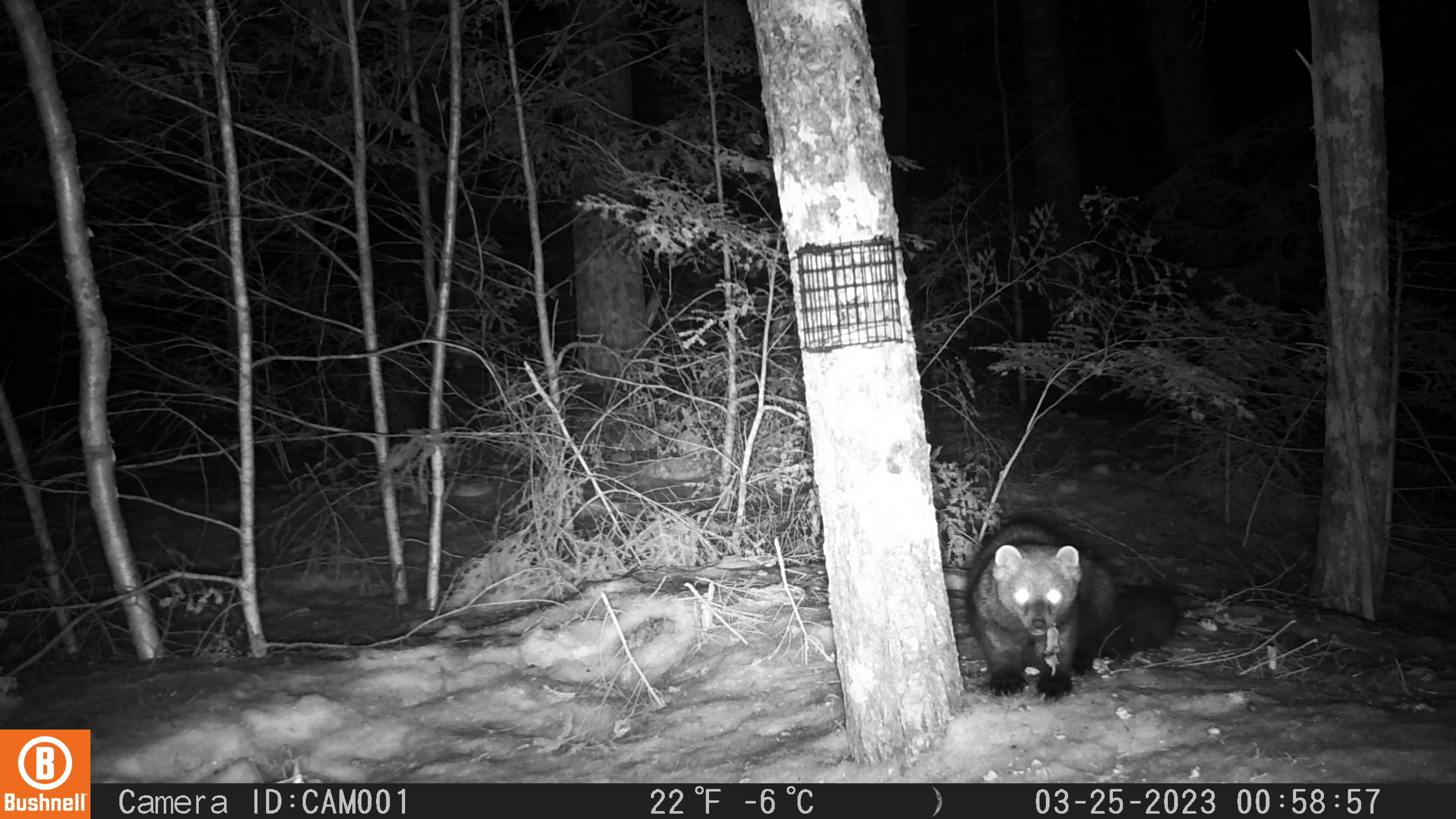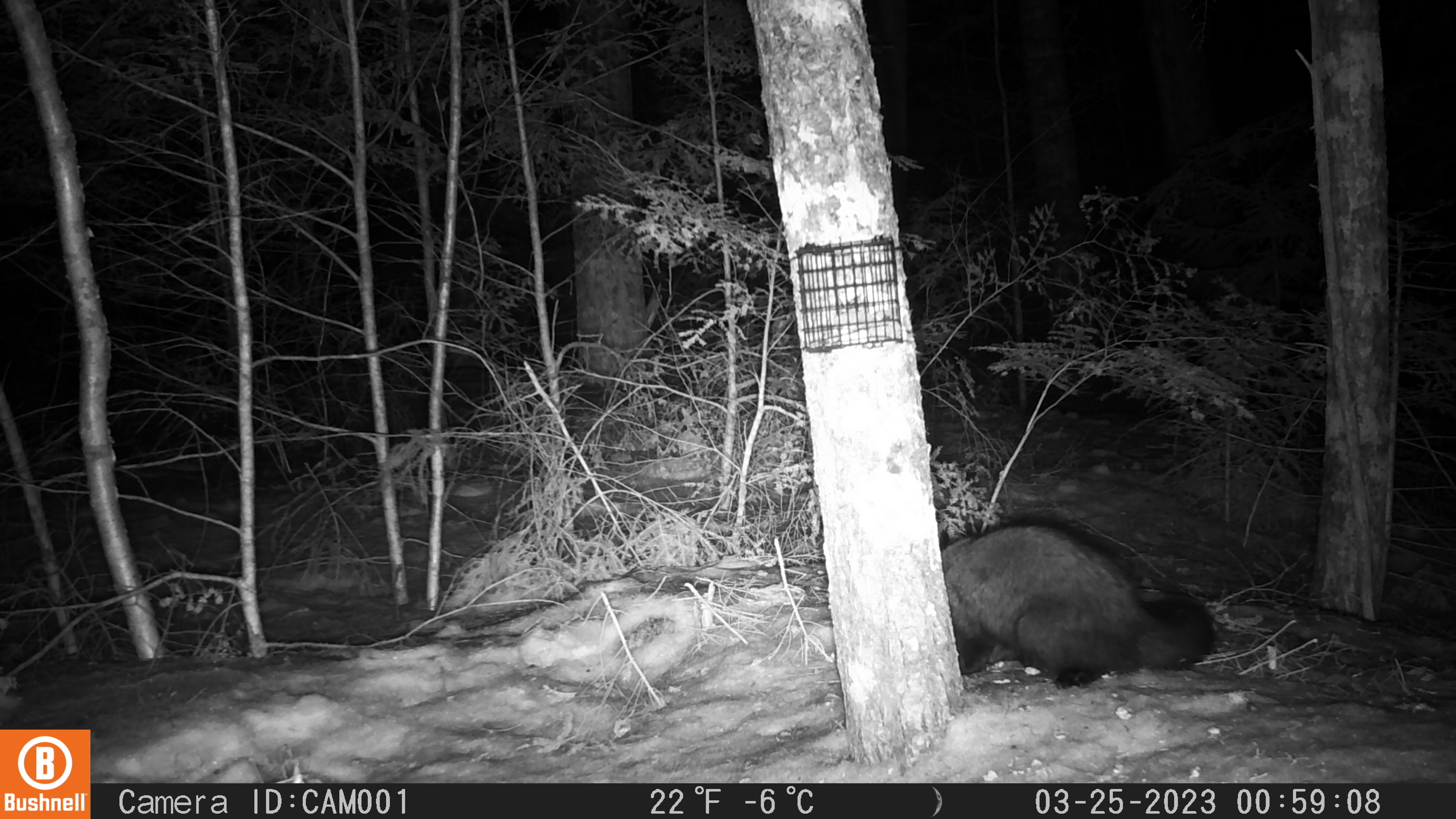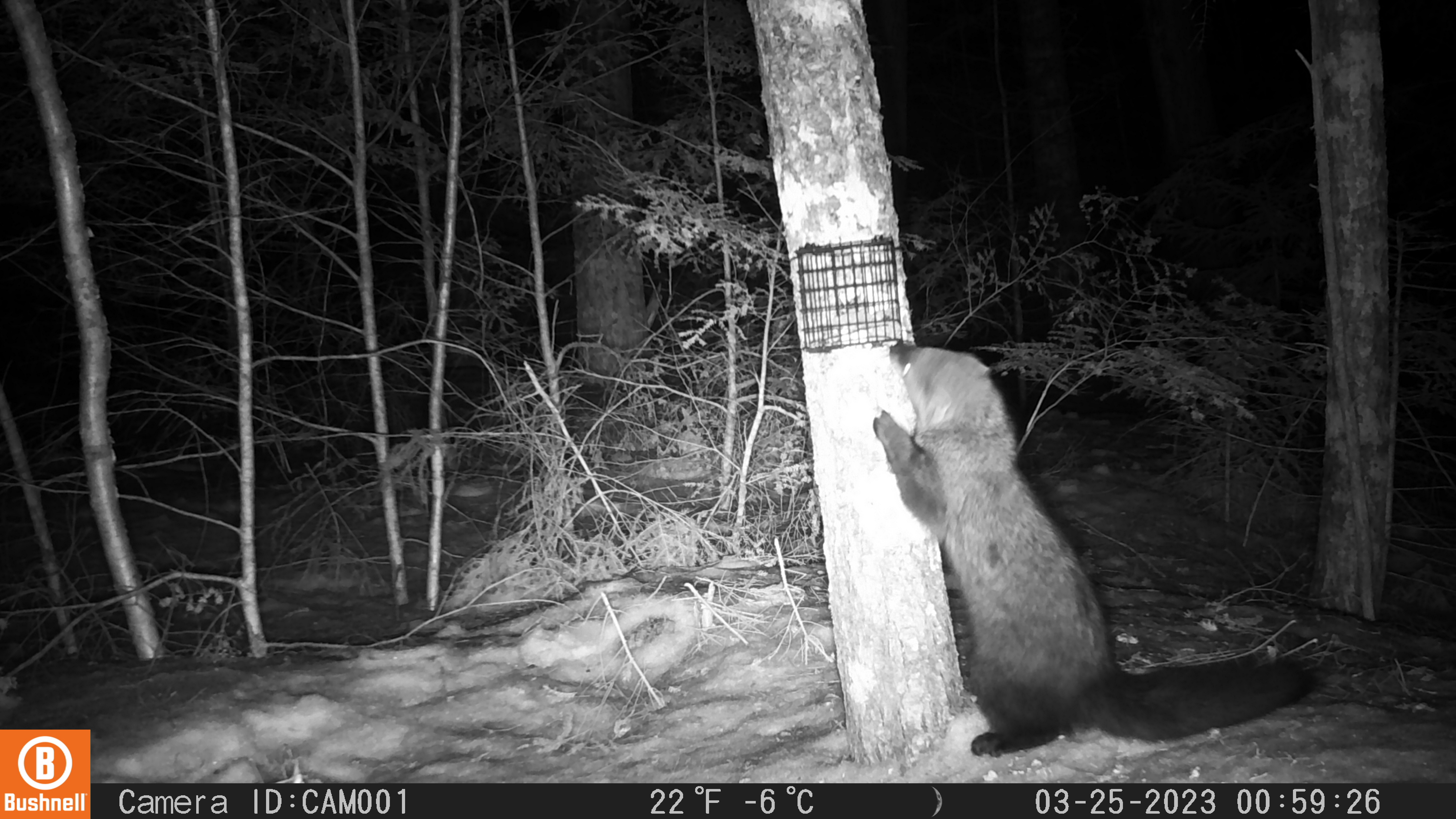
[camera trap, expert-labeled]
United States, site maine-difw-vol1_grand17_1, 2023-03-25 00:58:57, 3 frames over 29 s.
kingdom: Animalia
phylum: Chordata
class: Mammalia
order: Carnivora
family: Mustelidae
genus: Pekania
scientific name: Pekania pennanti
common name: fisher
Fisher (Pekania pennanti).